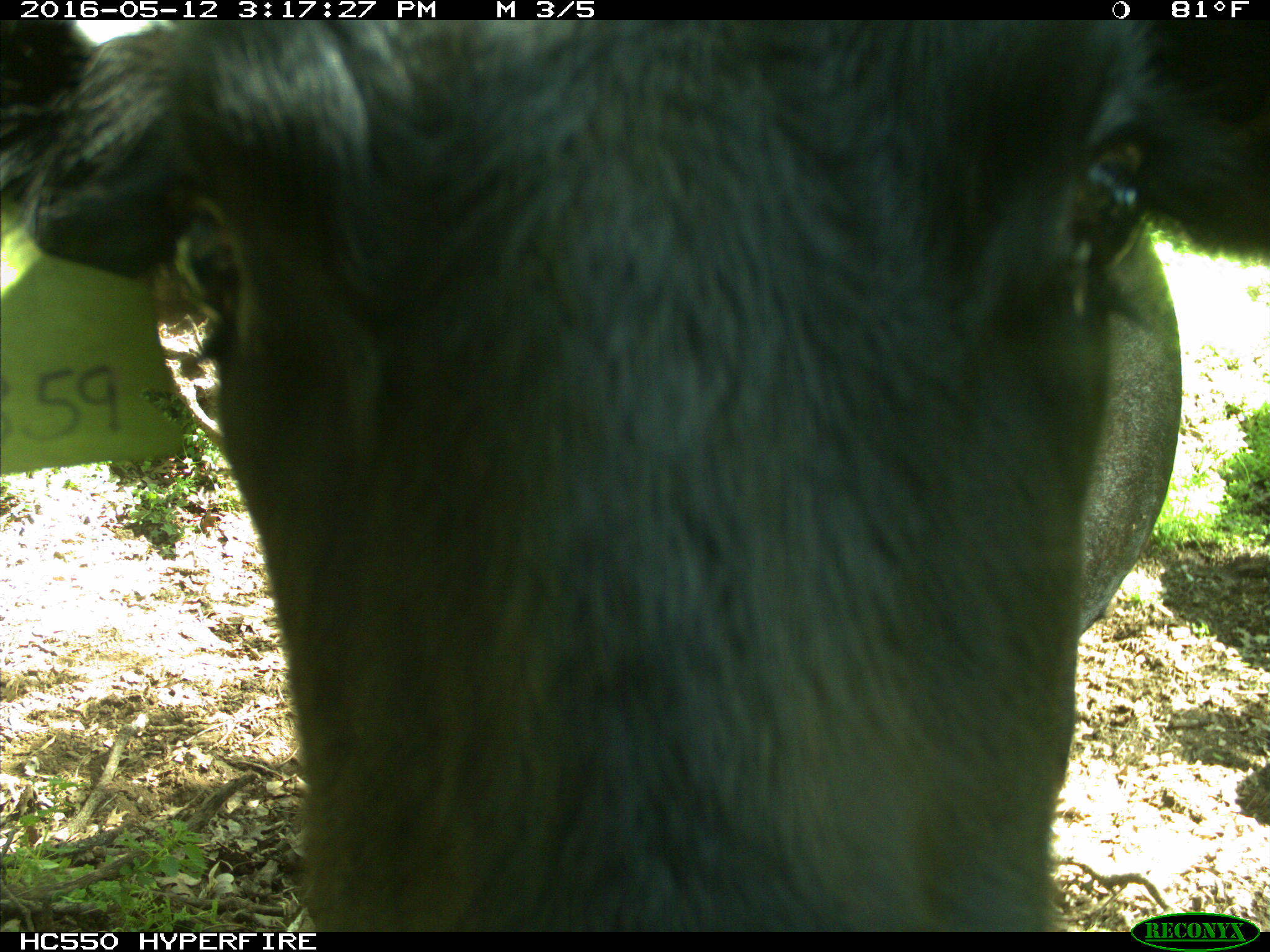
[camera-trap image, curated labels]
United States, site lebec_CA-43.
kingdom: Animalia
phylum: Chordata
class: Mammalia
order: Artiodactyla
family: Bovidae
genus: Bos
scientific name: Bos taurus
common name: domestic cow